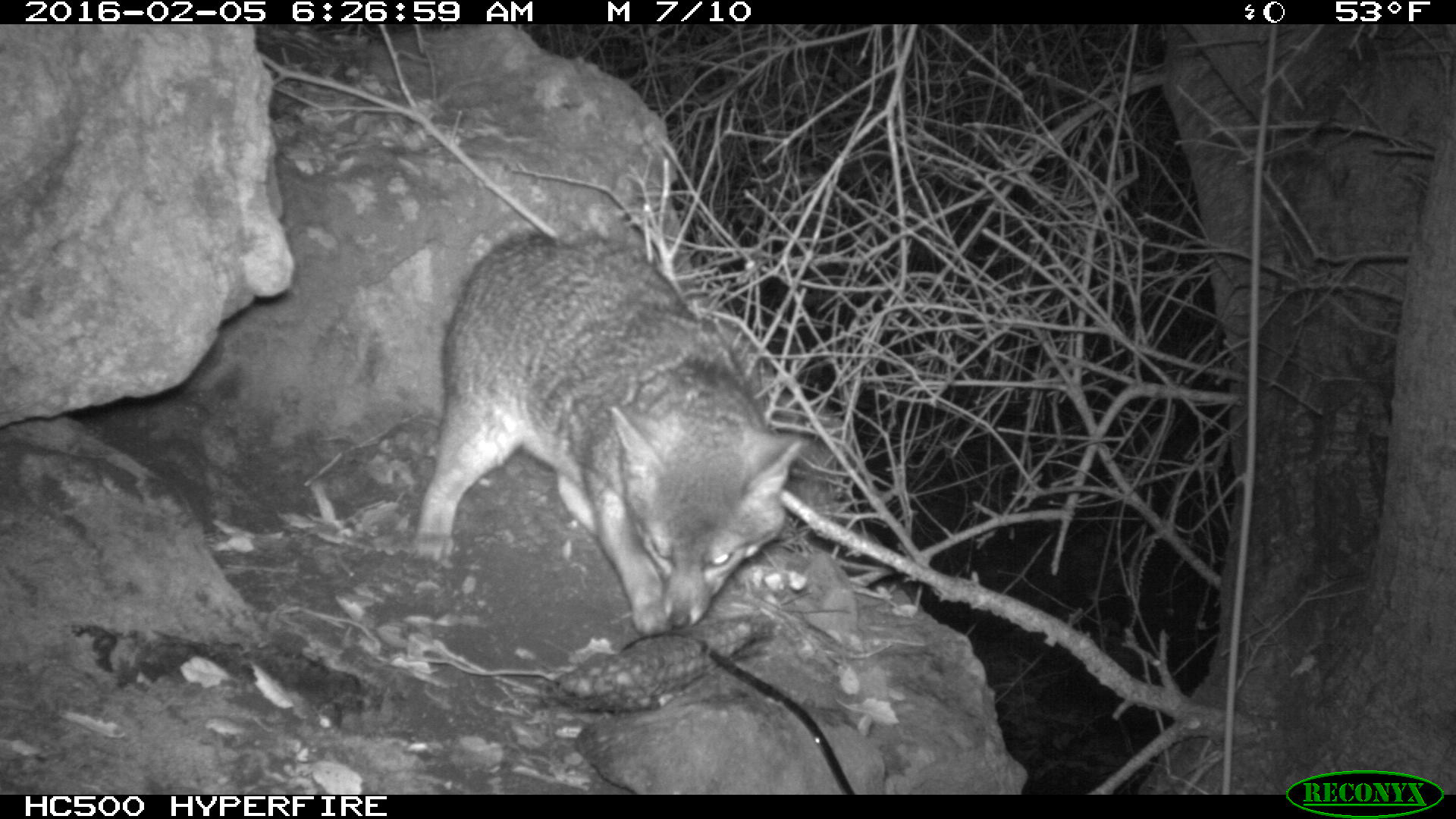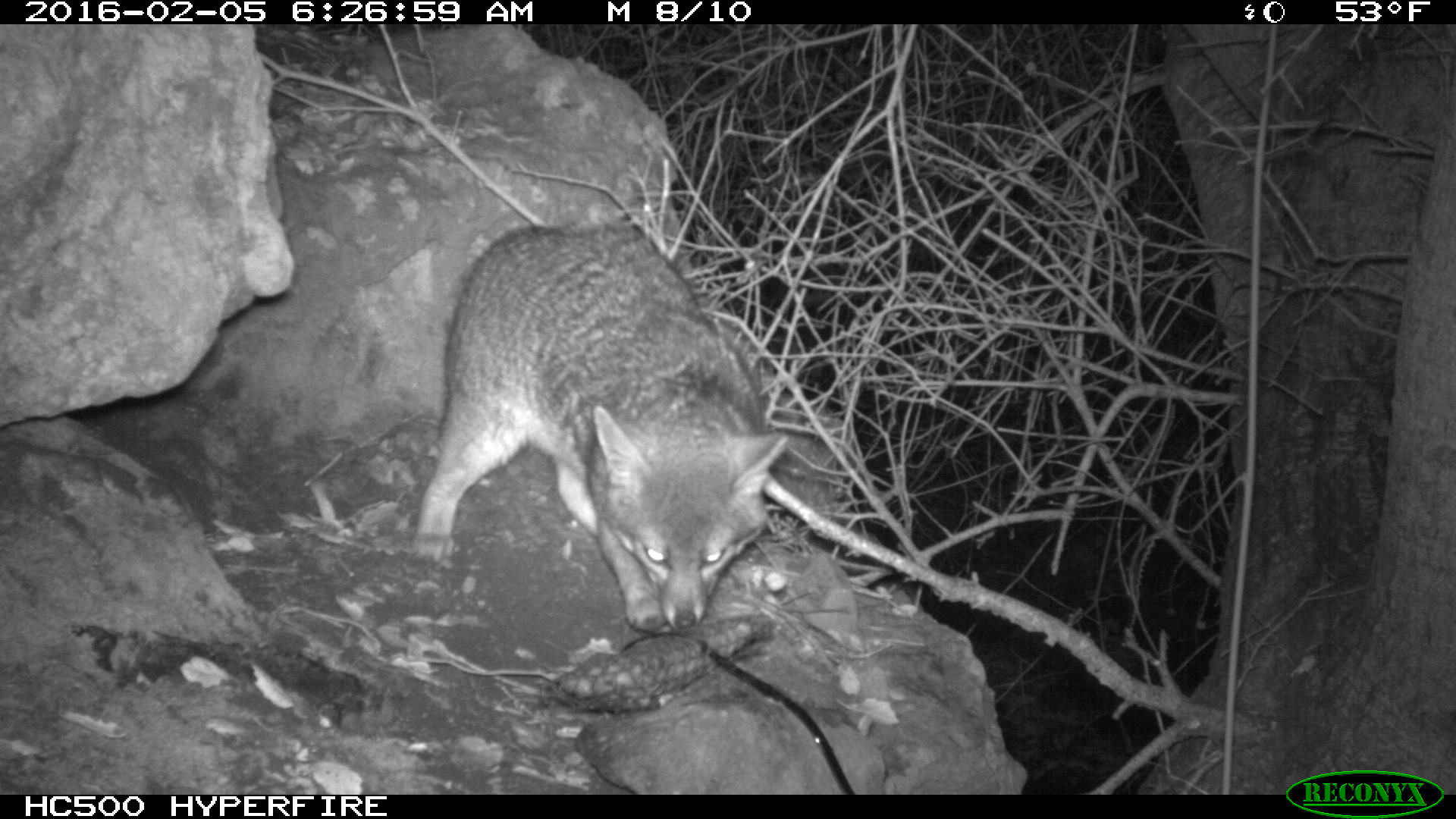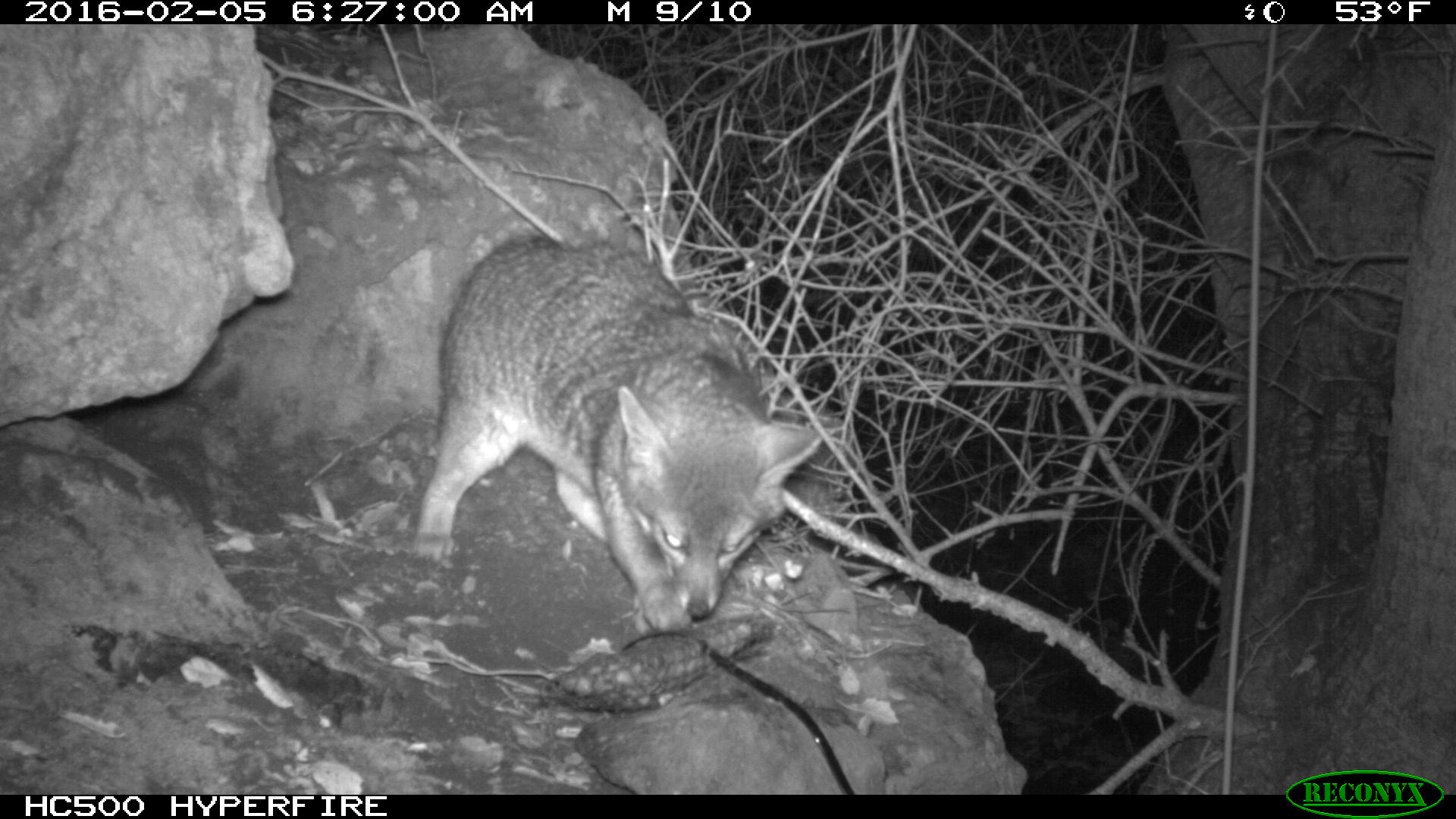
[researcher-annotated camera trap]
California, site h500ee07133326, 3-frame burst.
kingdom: Animalia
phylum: Chordata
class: Mammalia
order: Carnivora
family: Canidae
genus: Urocyon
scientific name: Urocyon littoralis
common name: island fox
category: fox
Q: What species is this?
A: Fox (island fox) (Urocyon littoralis).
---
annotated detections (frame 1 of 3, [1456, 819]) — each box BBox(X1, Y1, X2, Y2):
fox: BBox(412, 233, 806, 632)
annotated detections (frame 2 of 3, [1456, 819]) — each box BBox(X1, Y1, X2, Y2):
fox: BBox(411, 217, 789, 641)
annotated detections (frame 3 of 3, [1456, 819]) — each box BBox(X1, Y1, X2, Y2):
fox: BBox(412, 236, 822, 632)